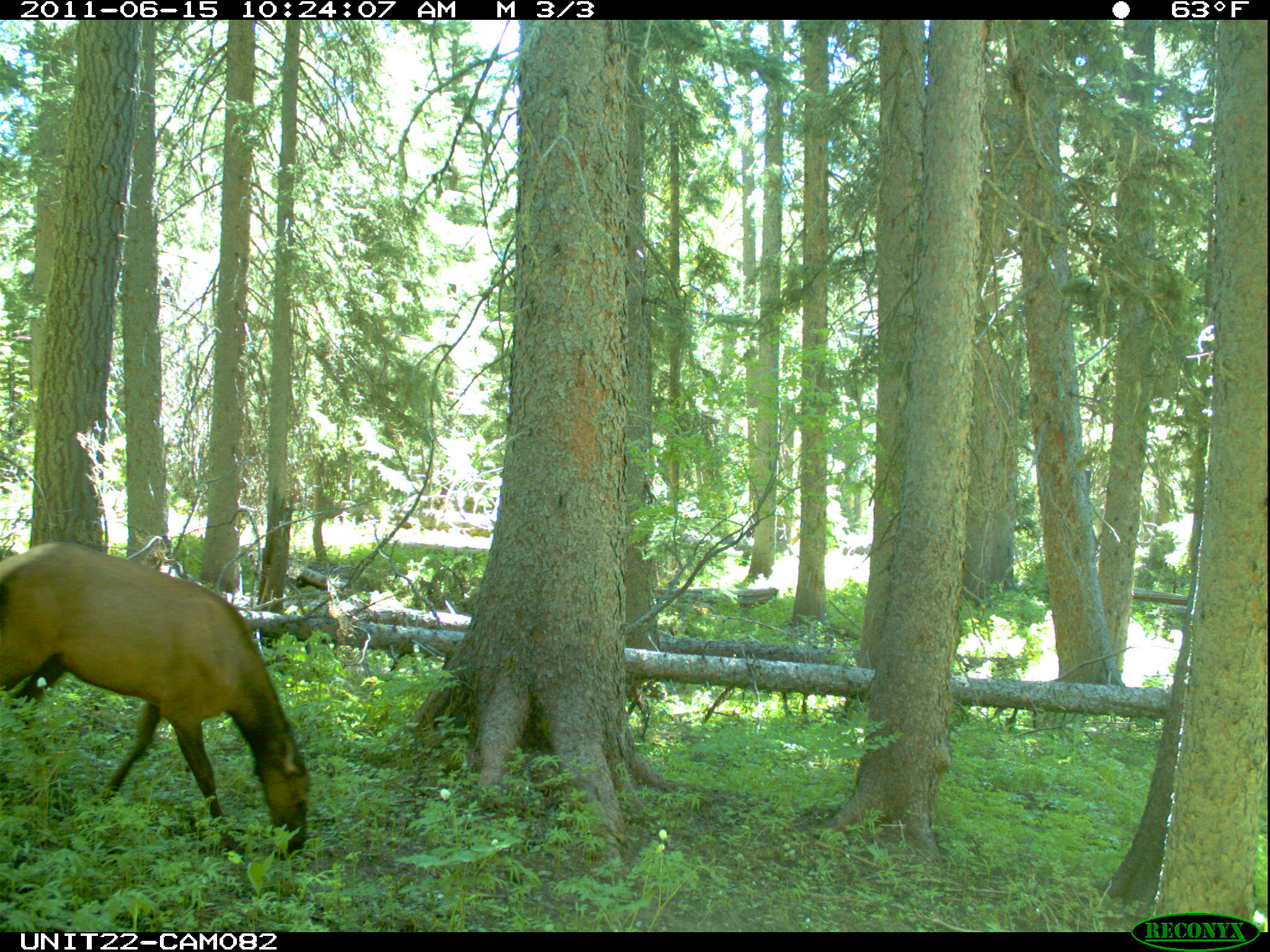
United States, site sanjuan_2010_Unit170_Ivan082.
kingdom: Animalia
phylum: Chordata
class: Mammalia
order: Artiodactyla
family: Cervidae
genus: Cervus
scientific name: Cervus elaphus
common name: red deer